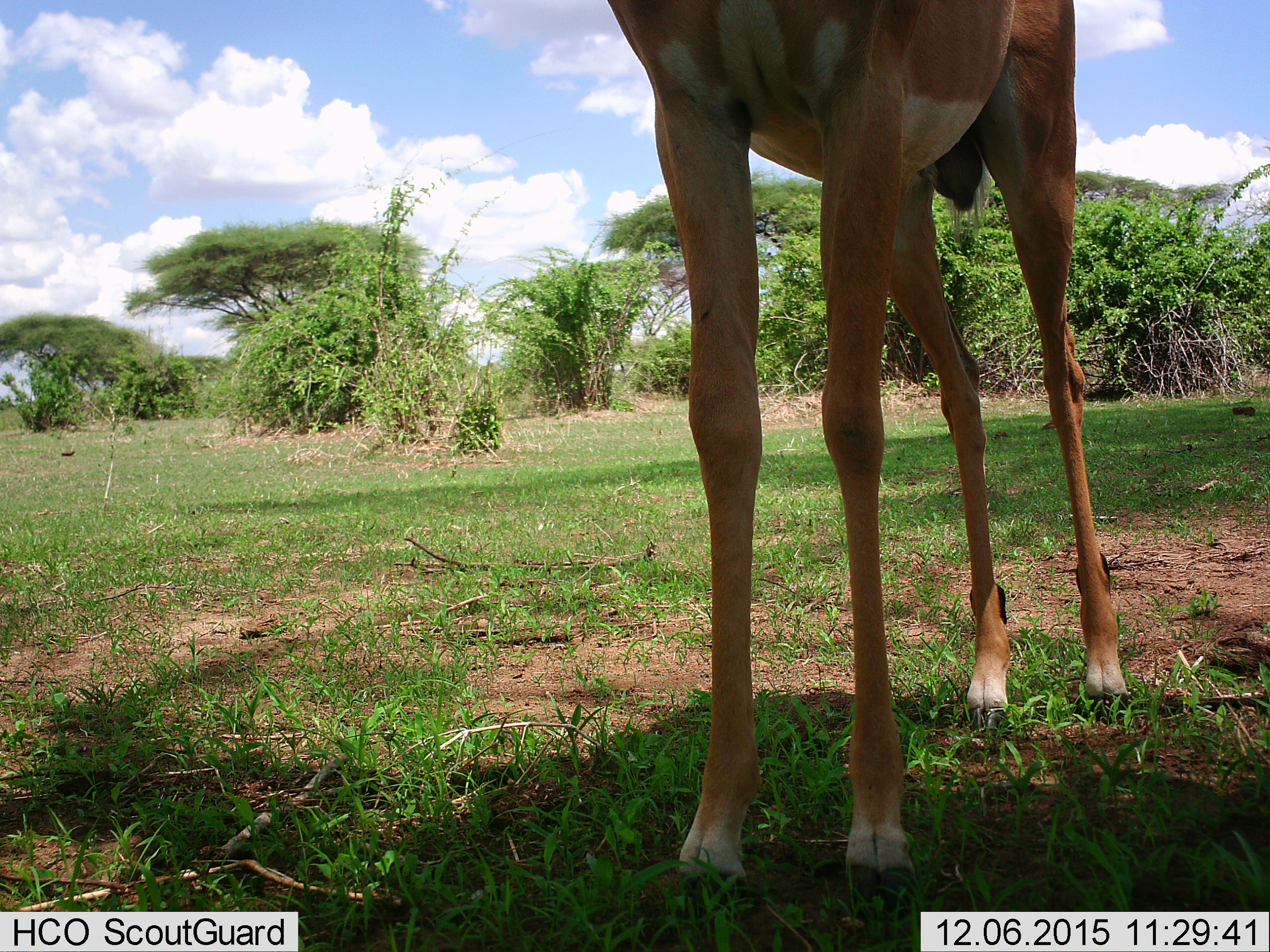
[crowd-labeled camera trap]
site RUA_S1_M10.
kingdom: Animalia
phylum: Chordata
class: Mammalia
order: Artiodactyla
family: Bovidae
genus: Aepyceros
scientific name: Aepyceros melampus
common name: impala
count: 1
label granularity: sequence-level